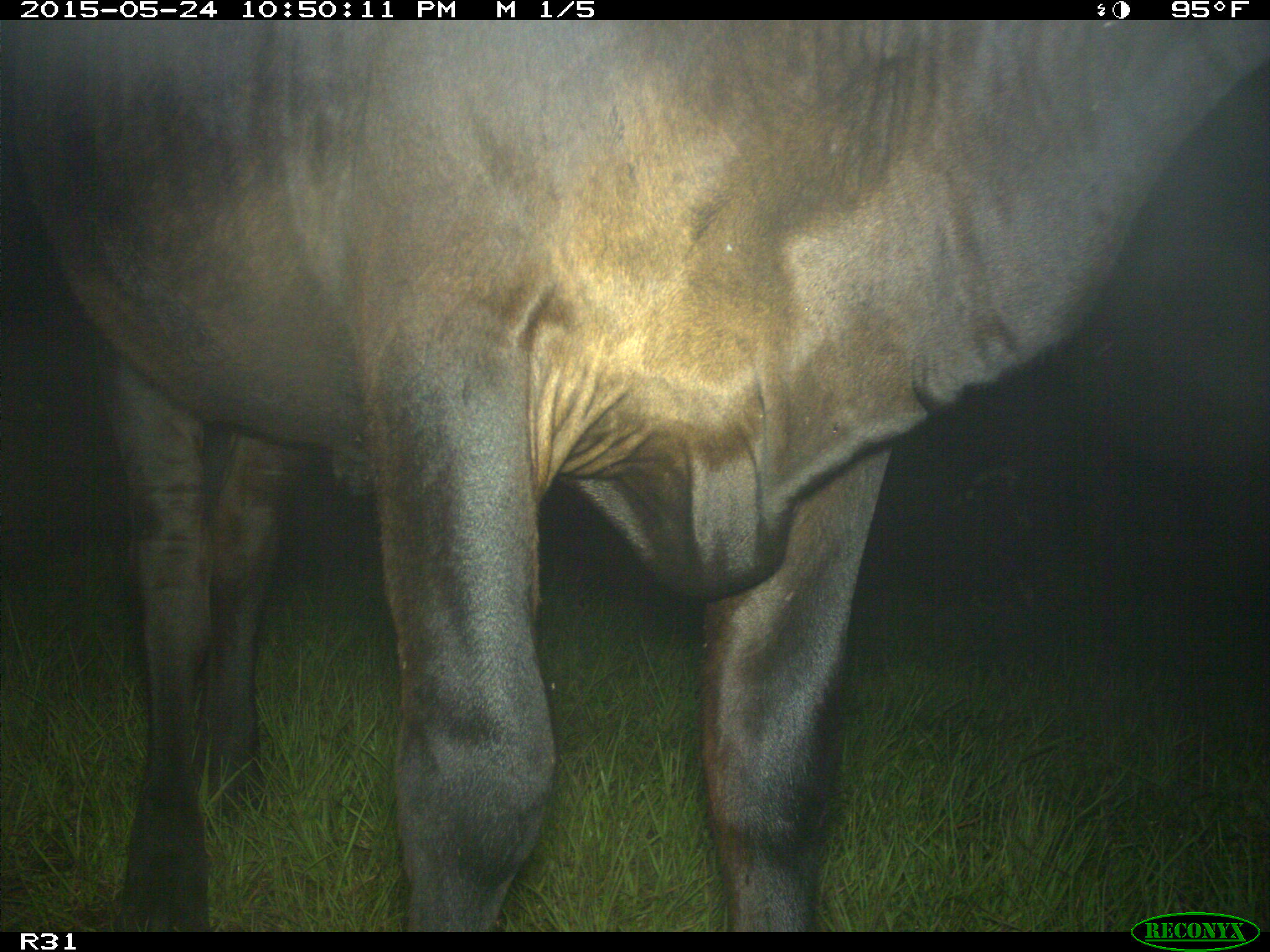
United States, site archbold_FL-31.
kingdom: Animalia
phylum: Chordata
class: Mammalia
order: Artiodactyla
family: Bovidae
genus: Bos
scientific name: Bos taurus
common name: domestic cow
Bos taurus (domestic cow).